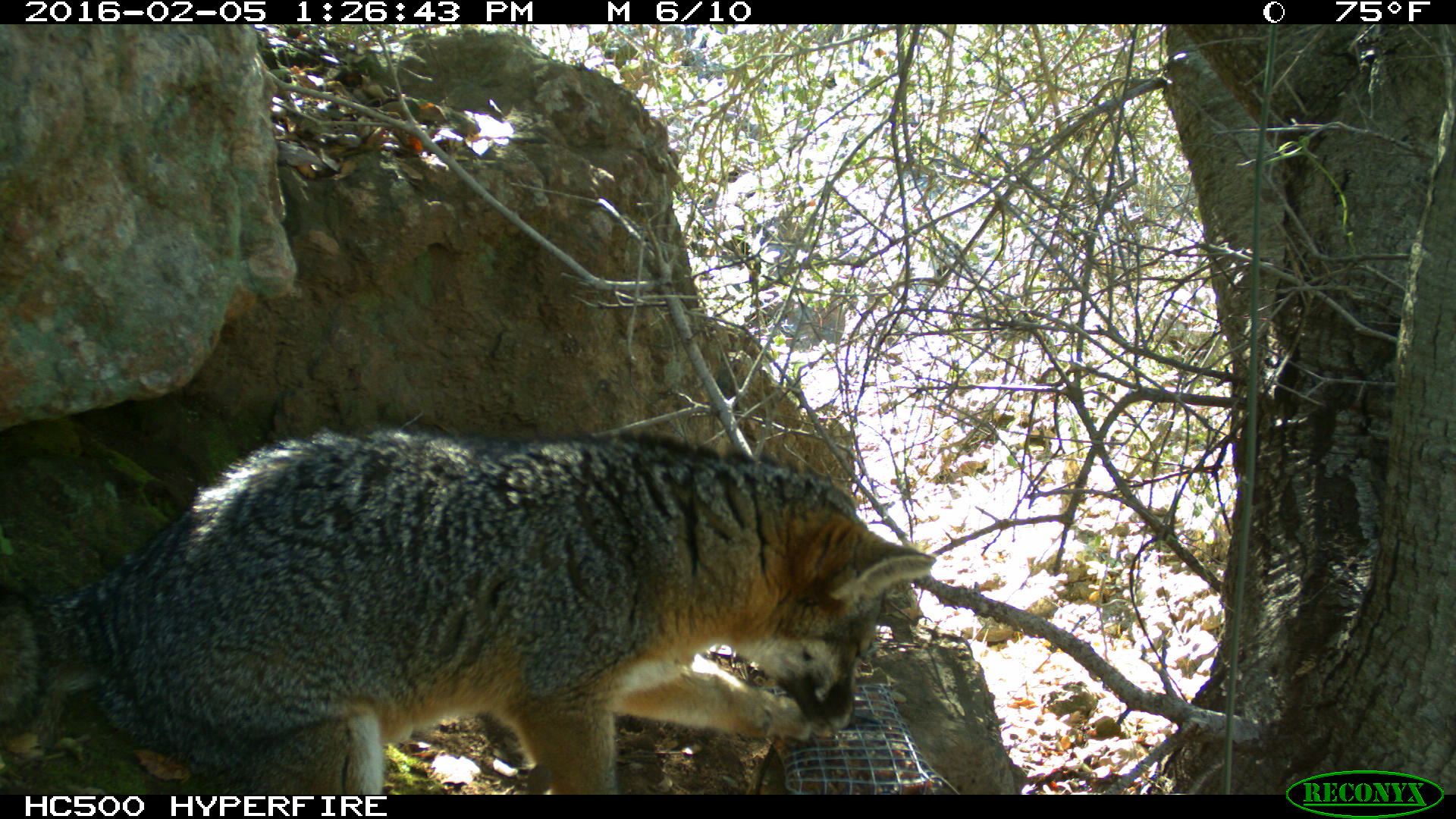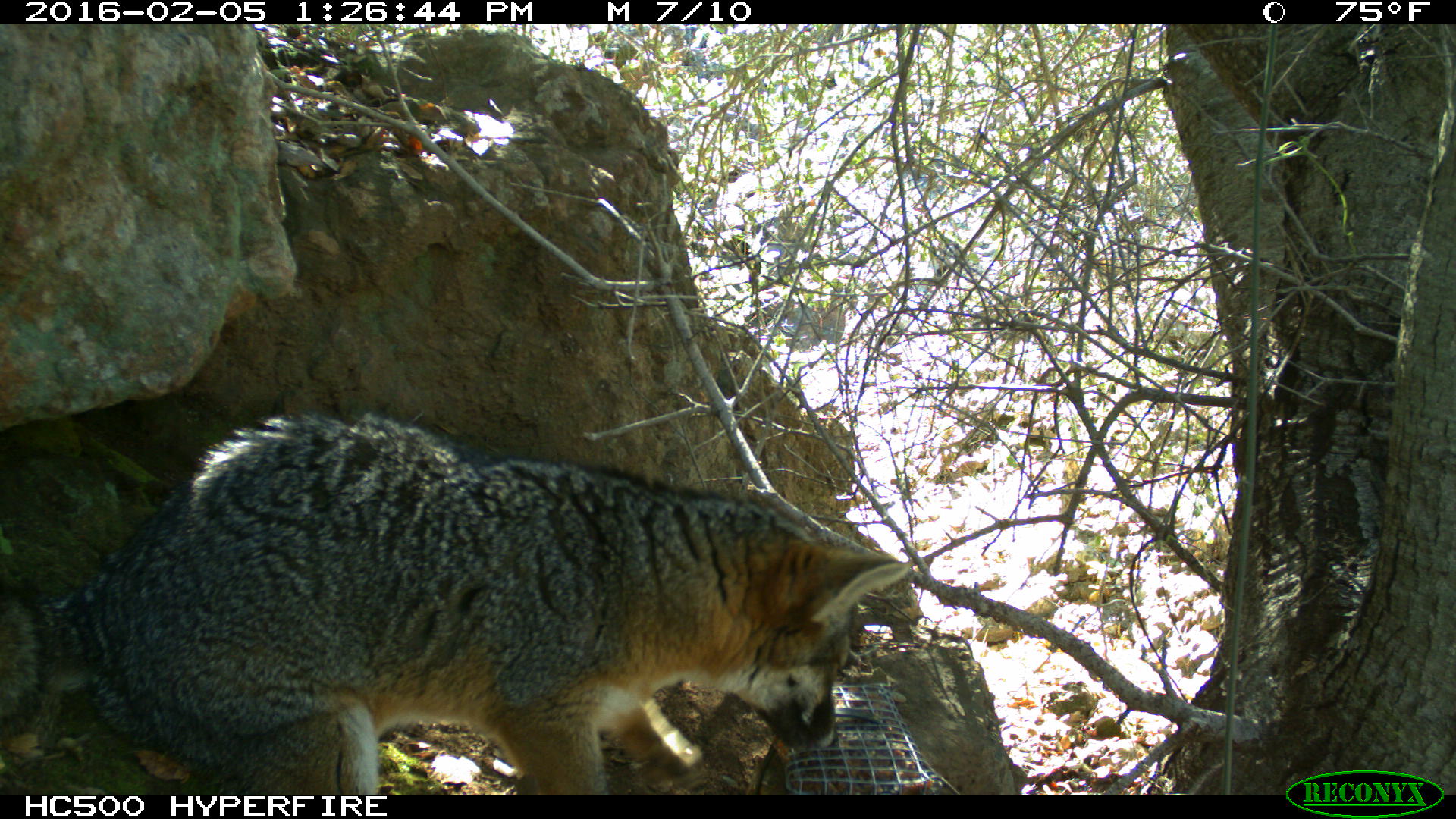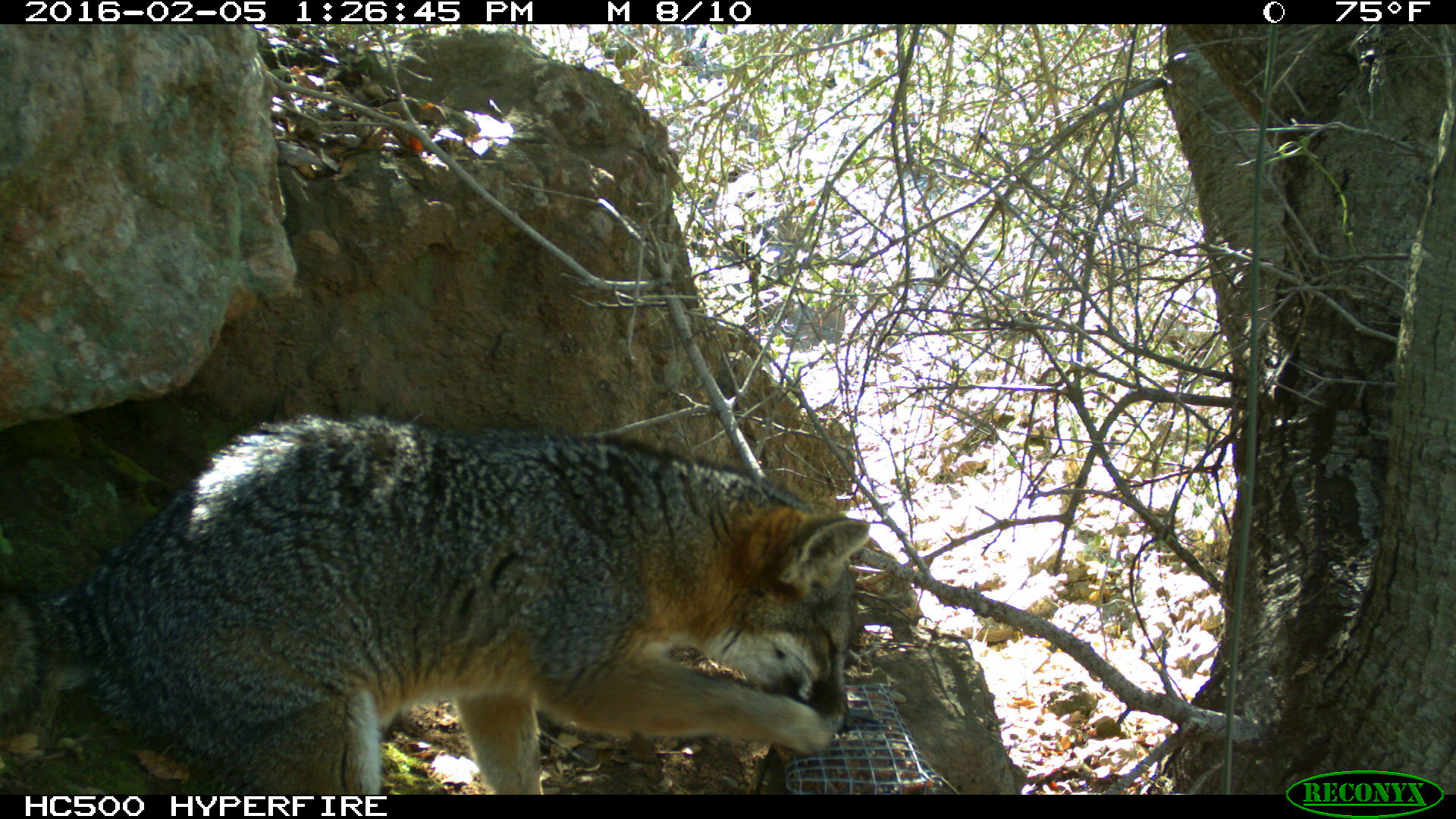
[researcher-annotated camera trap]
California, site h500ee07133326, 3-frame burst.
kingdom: Animalia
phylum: Chordata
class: Mammalia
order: Carnivora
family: Canidae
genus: Urocyon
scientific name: Urocyon littoralis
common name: island fox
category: fox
Fox (island fox) (Urocyon littoralis).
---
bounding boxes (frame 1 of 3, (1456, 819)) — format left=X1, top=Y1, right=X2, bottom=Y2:
fox: left=0, top=425, right=934, bottom=792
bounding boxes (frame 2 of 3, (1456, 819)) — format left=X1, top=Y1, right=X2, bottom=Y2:
fox: left=0, top=413, right=912, bottom=794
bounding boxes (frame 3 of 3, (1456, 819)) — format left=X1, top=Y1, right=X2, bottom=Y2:
fox: left=0, top=415, right=870, bottom=794